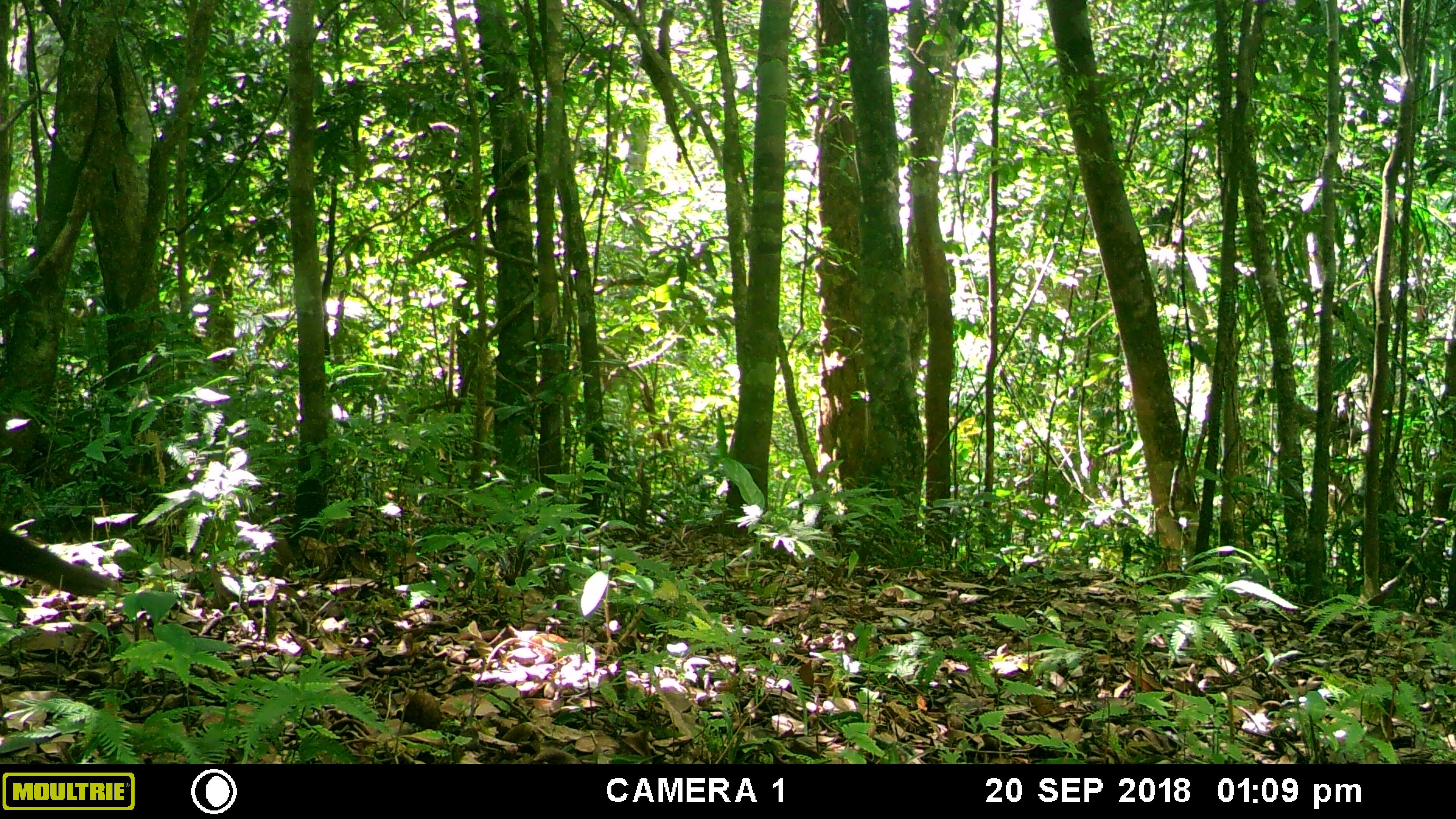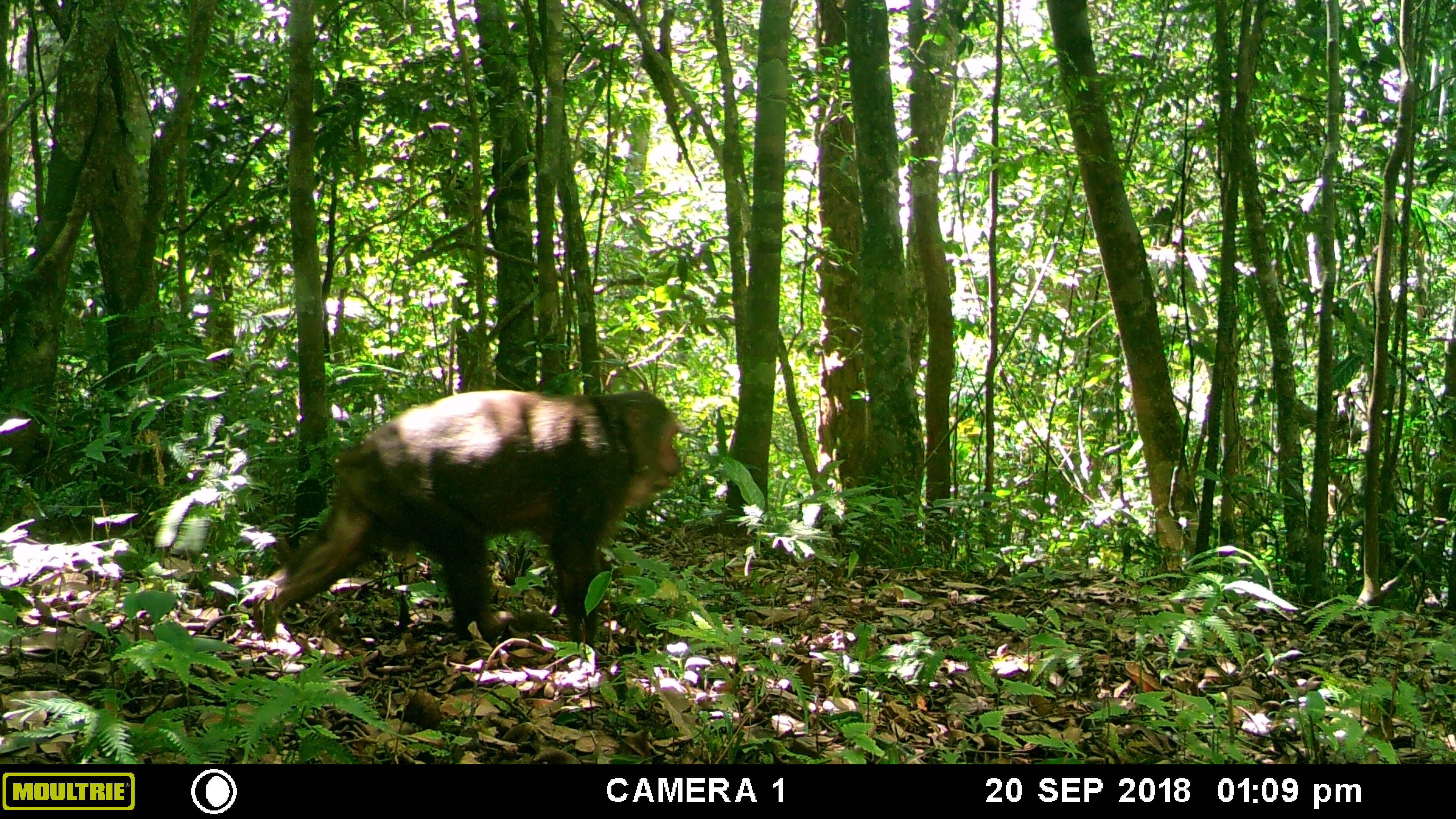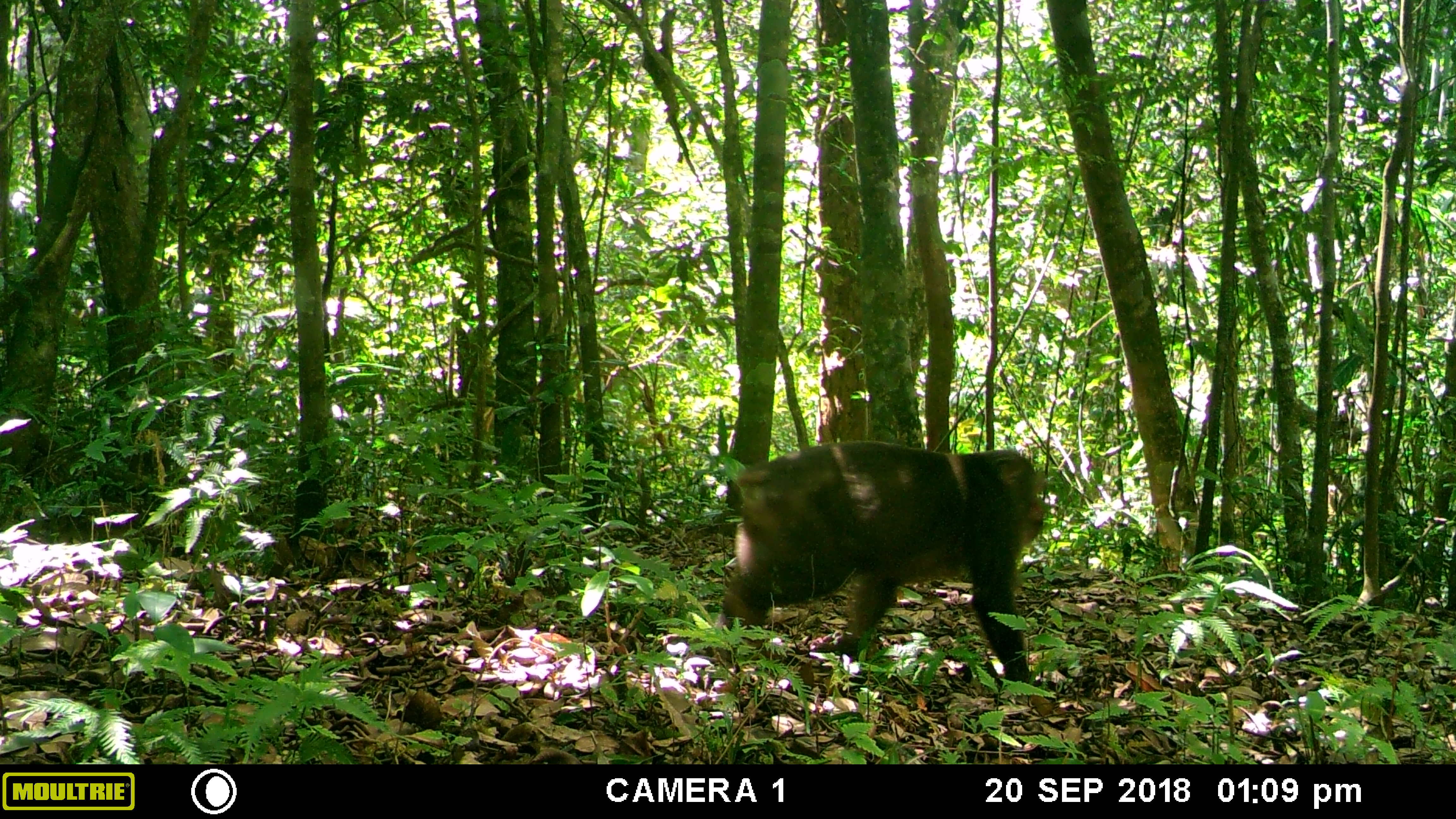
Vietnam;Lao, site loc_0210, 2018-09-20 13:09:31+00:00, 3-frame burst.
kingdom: Animalia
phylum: Chordata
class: Mammalia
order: Primates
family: Cercopithecidae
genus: Macaca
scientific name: Macaca arctoides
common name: stump-tailed macaque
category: stump tailed macaque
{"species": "stump tailed macaque (stump-tailed macaque) (Macaca arctoides)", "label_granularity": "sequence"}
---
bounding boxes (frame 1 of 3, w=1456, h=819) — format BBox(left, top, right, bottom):
stump tailed macaque: BBox(0, 525, 124, 597)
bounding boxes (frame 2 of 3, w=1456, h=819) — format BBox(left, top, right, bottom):
stump tailed macaque: BBox(252, 389, 683, 654)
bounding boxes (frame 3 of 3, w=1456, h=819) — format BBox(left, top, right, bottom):
stump tailed macaque: BBox(717, 440, 1045, 684)